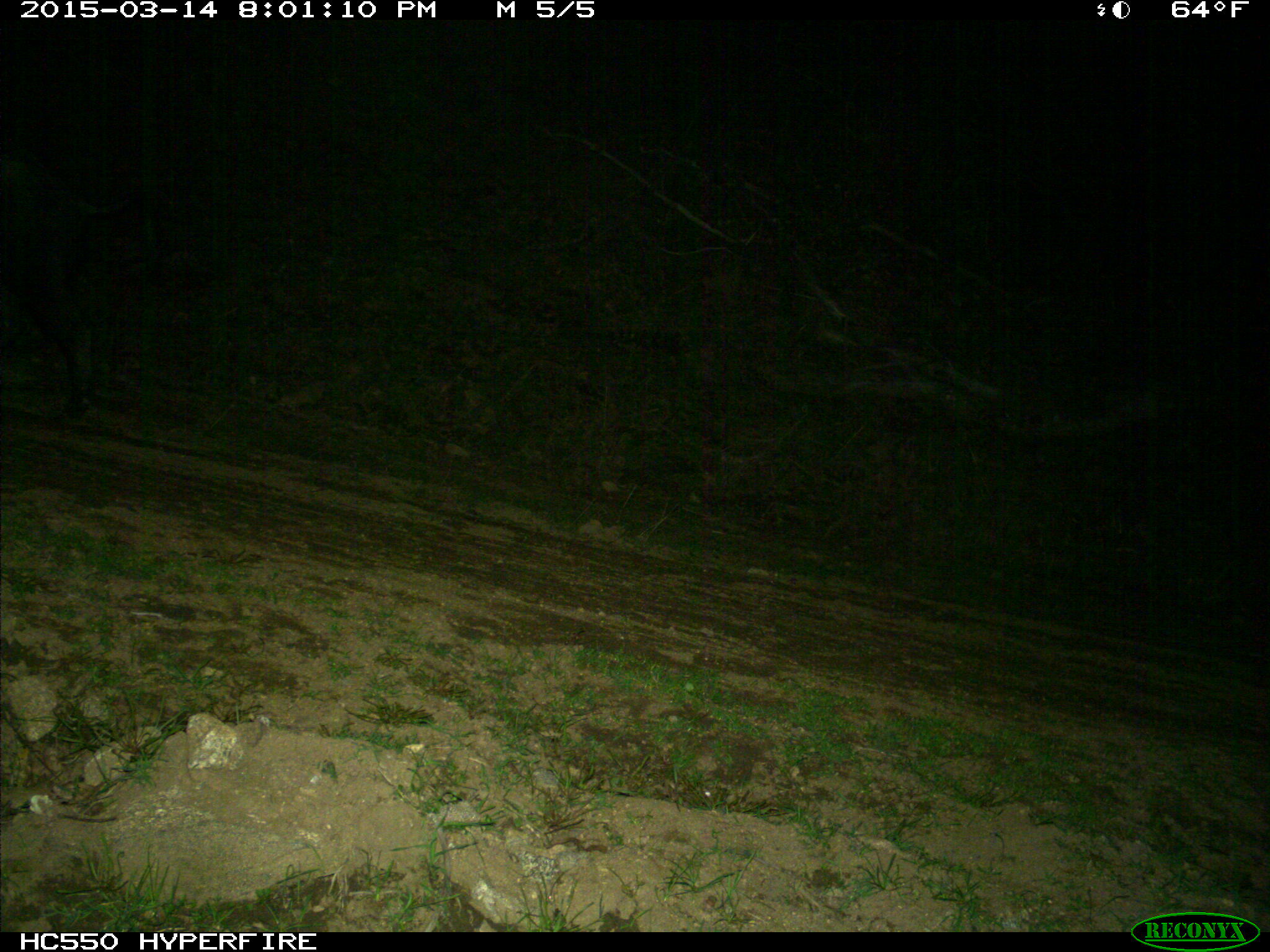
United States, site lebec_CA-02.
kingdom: Animalia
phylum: Chordata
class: Mammalia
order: Artiodactyla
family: Suidae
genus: Sus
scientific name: Sus scrofa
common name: wild boar